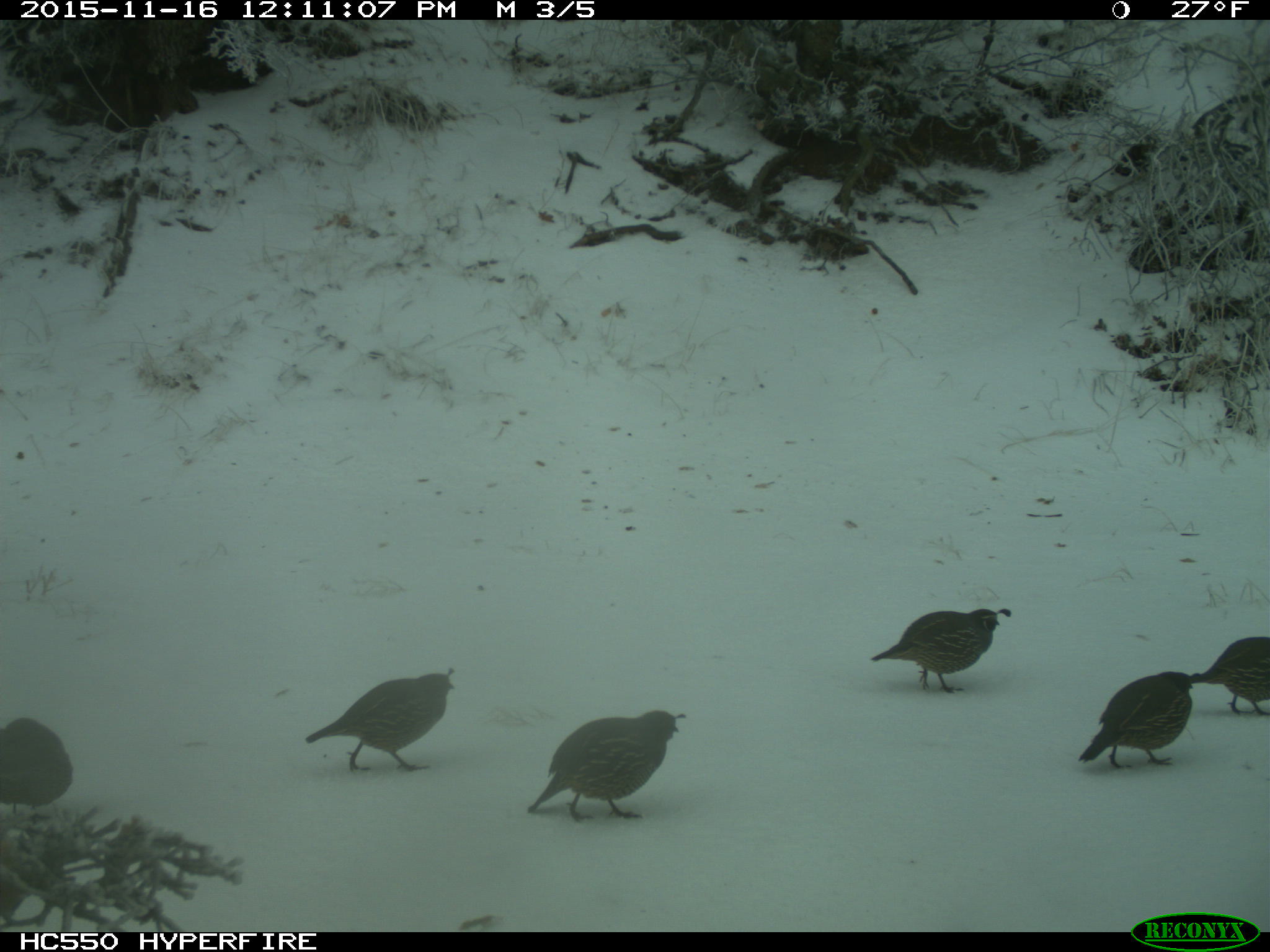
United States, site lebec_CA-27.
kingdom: Animalia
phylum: Chordata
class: Aves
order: Galliformes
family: Odontophoridae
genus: Callipepla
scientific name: Callipepla californica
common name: california quail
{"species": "Callipepla californica (california quail)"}